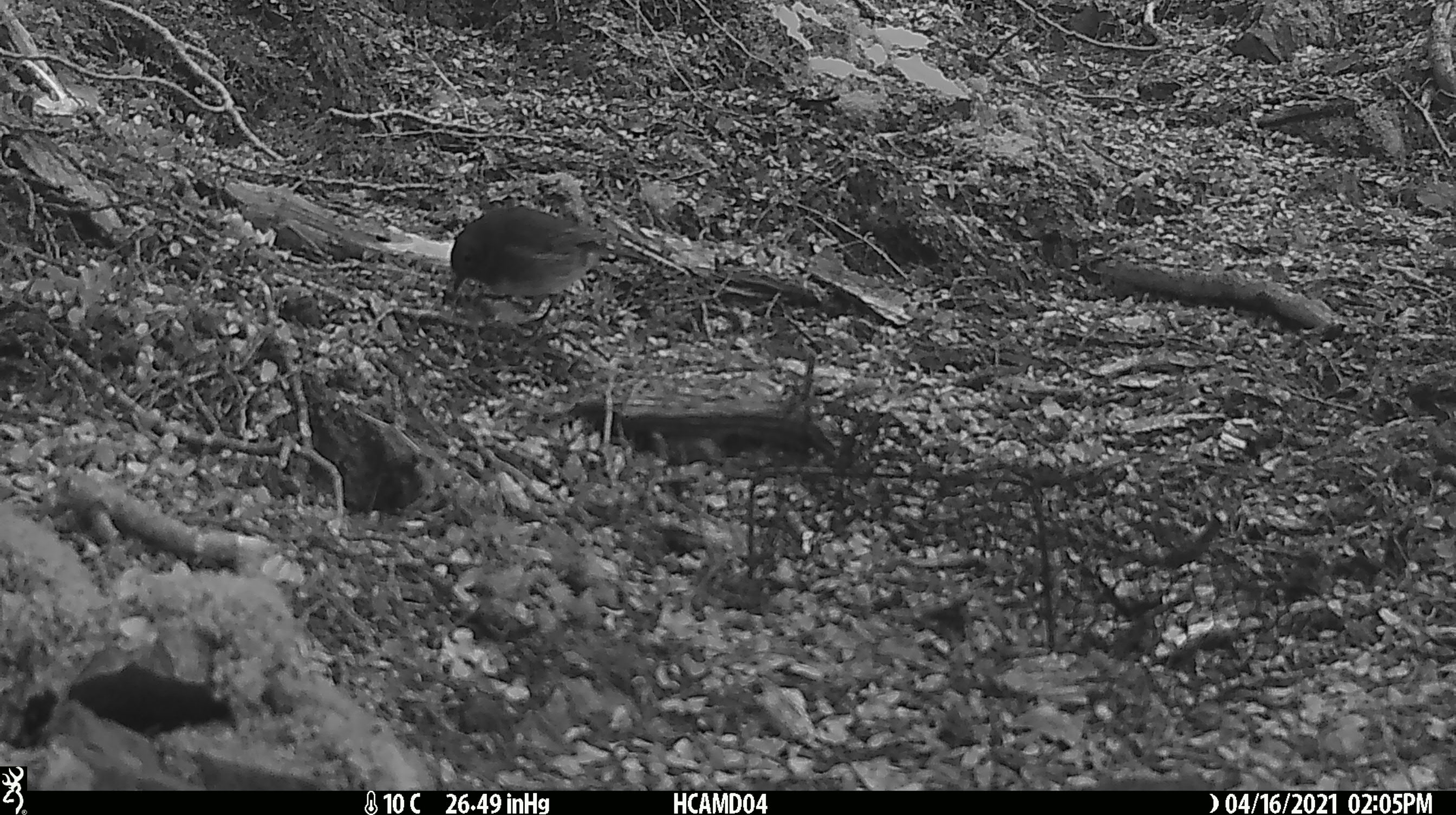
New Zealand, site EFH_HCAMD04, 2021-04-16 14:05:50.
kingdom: Animalia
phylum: Chordata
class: Aves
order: Passeriformes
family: Petroicidae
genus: Petroica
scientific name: Petroica australis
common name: new zealand robin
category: robin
Robin (new zealand robin) (Petroica australis).